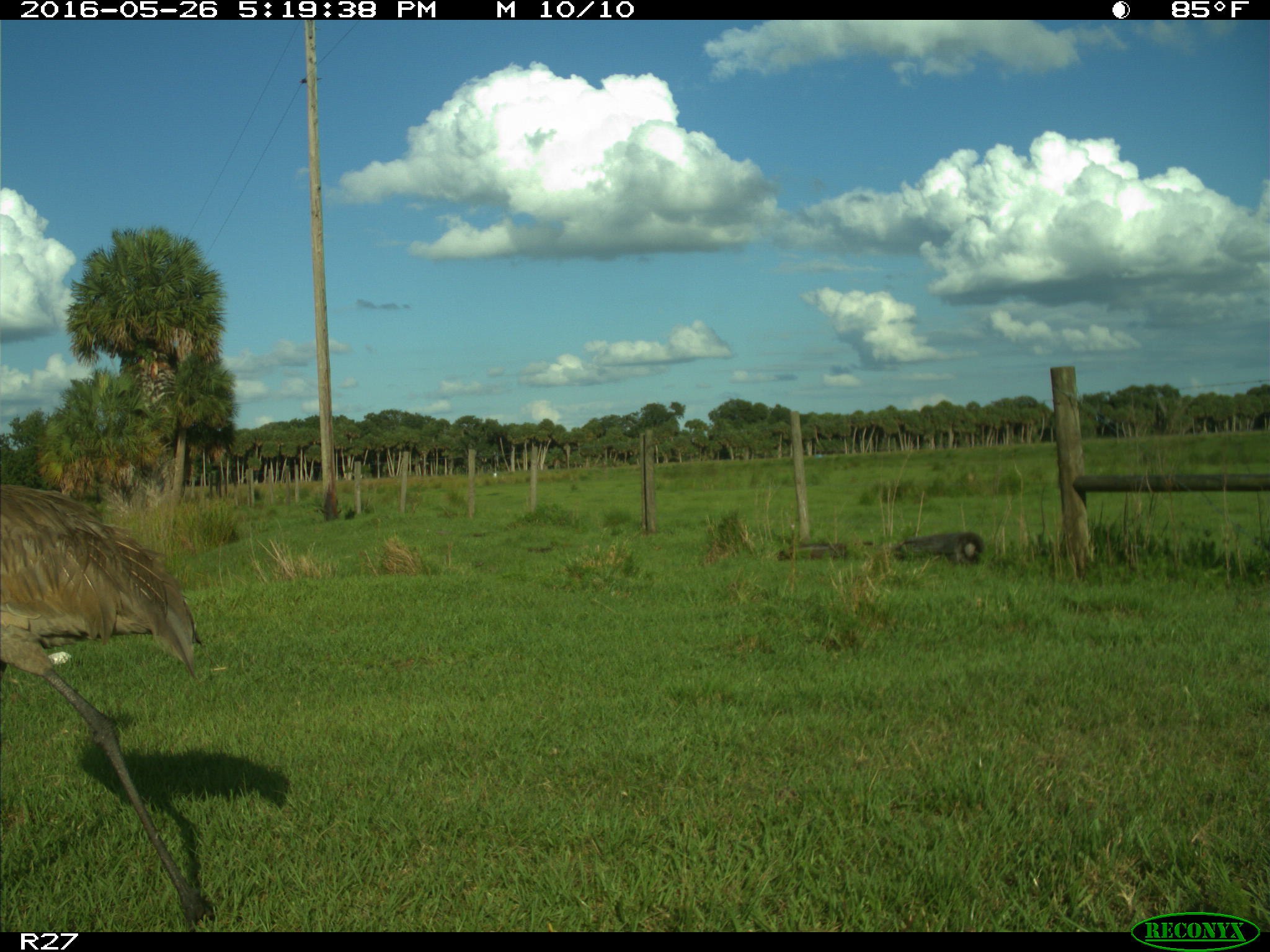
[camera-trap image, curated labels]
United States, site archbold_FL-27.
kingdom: Animalia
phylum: Chordata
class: Aves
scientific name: Aves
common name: birds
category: unidentified bird